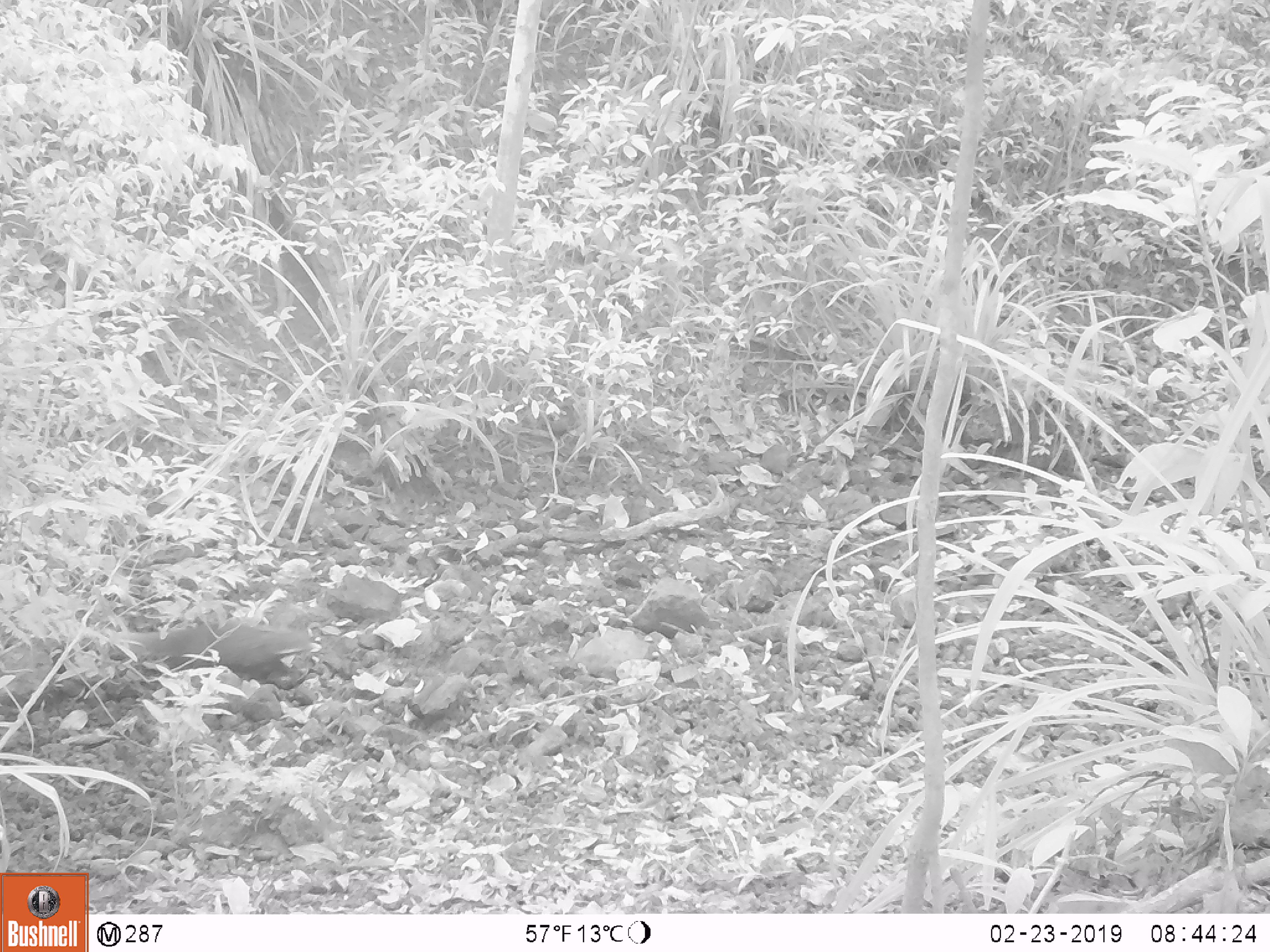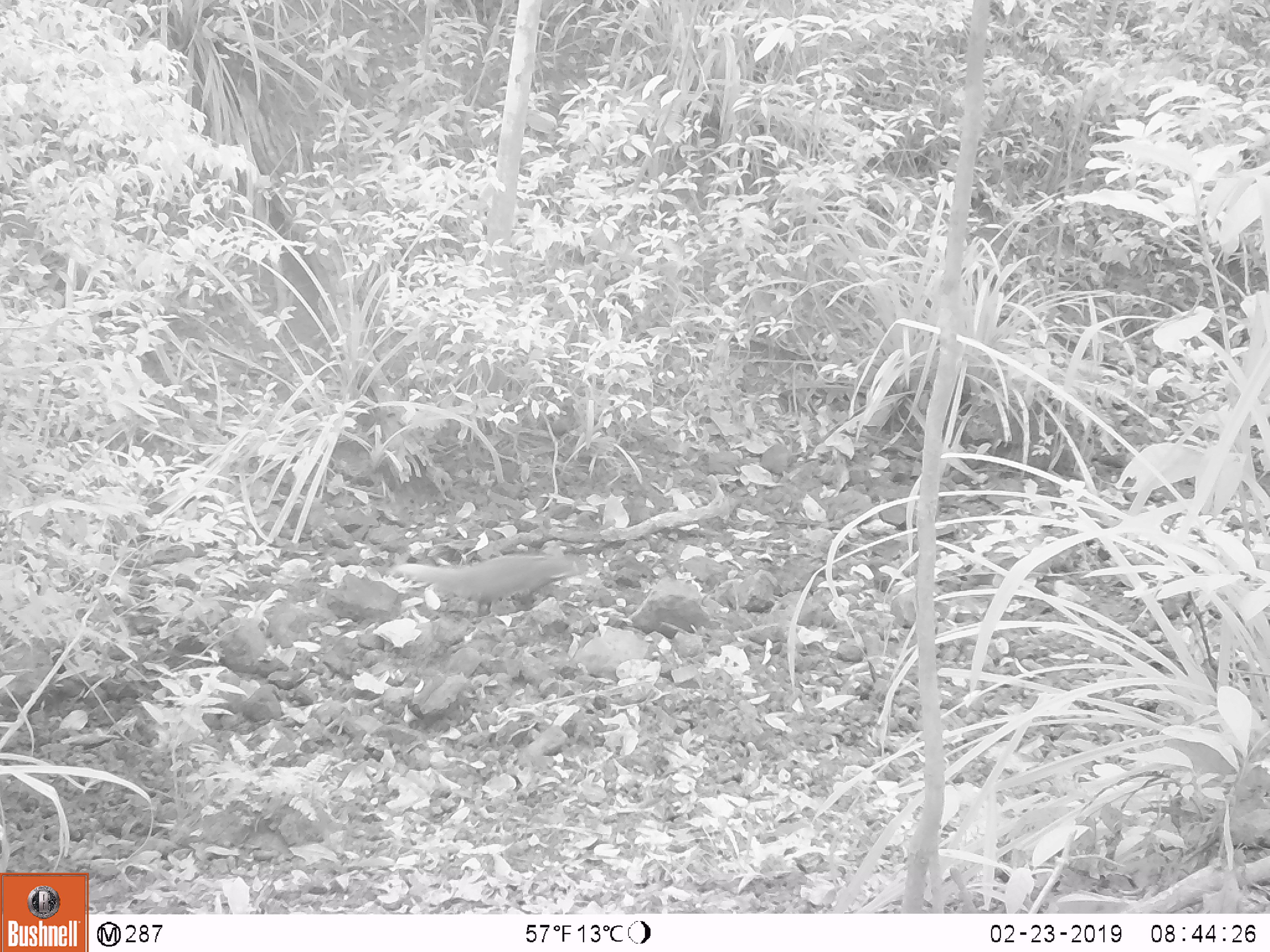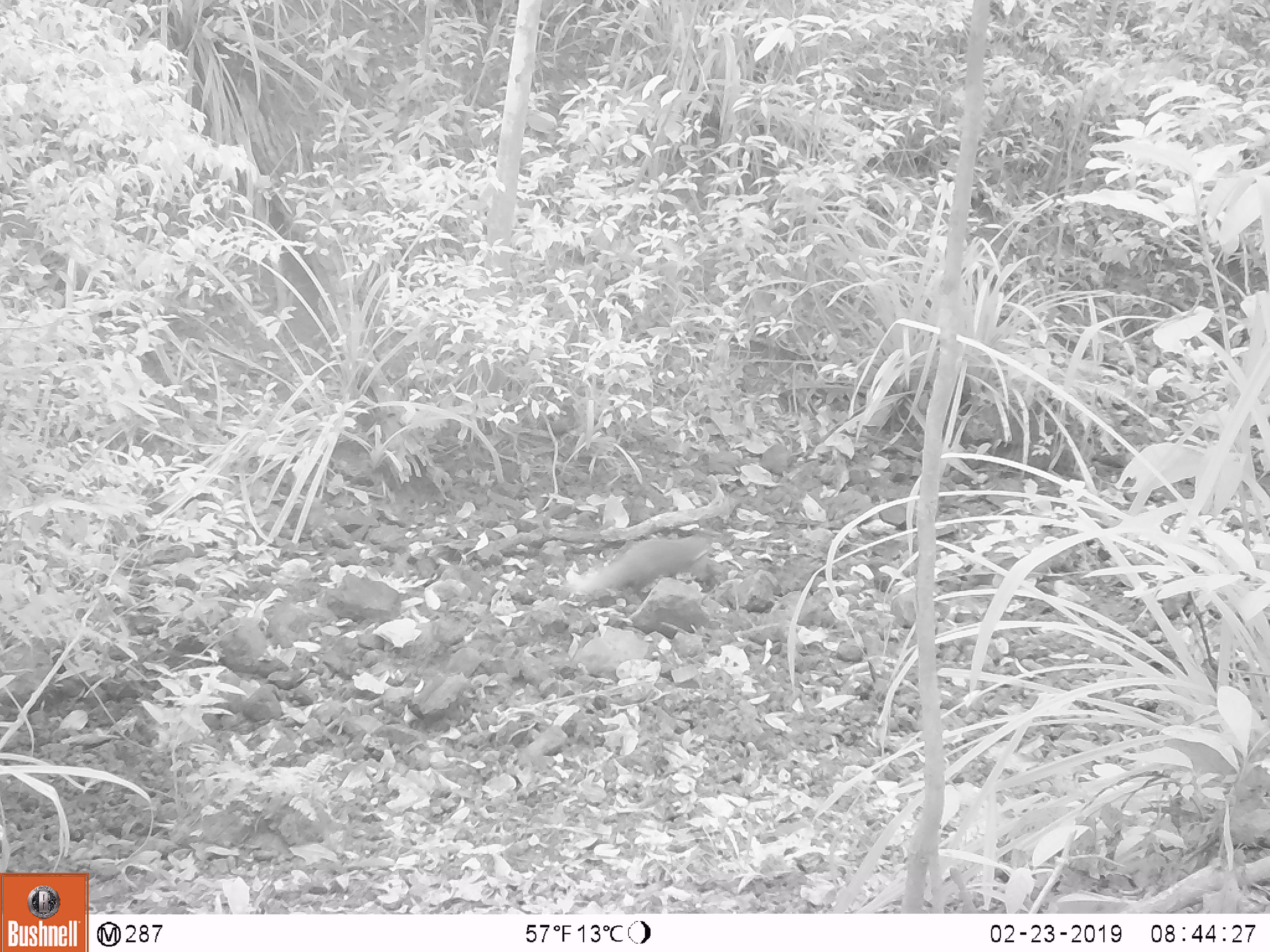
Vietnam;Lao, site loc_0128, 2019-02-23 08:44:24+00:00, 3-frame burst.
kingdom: Animalia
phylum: Chordata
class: Mammalia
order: Carnivora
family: Herpestidae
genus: Urva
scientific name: Urva urva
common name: crab-eating mongoose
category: crab eating mongoose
Crab eating mongoose (crab-eating mongoose) (Urva urva). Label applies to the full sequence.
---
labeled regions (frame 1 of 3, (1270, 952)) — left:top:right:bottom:
crab eating mongoose: 108:619:312:677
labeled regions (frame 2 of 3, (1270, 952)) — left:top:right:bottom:
crab eating mongoose: 387:552:589:601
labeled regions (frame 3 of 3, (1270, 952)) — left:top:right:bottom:
crab eating mongoose: 567:534:710:595